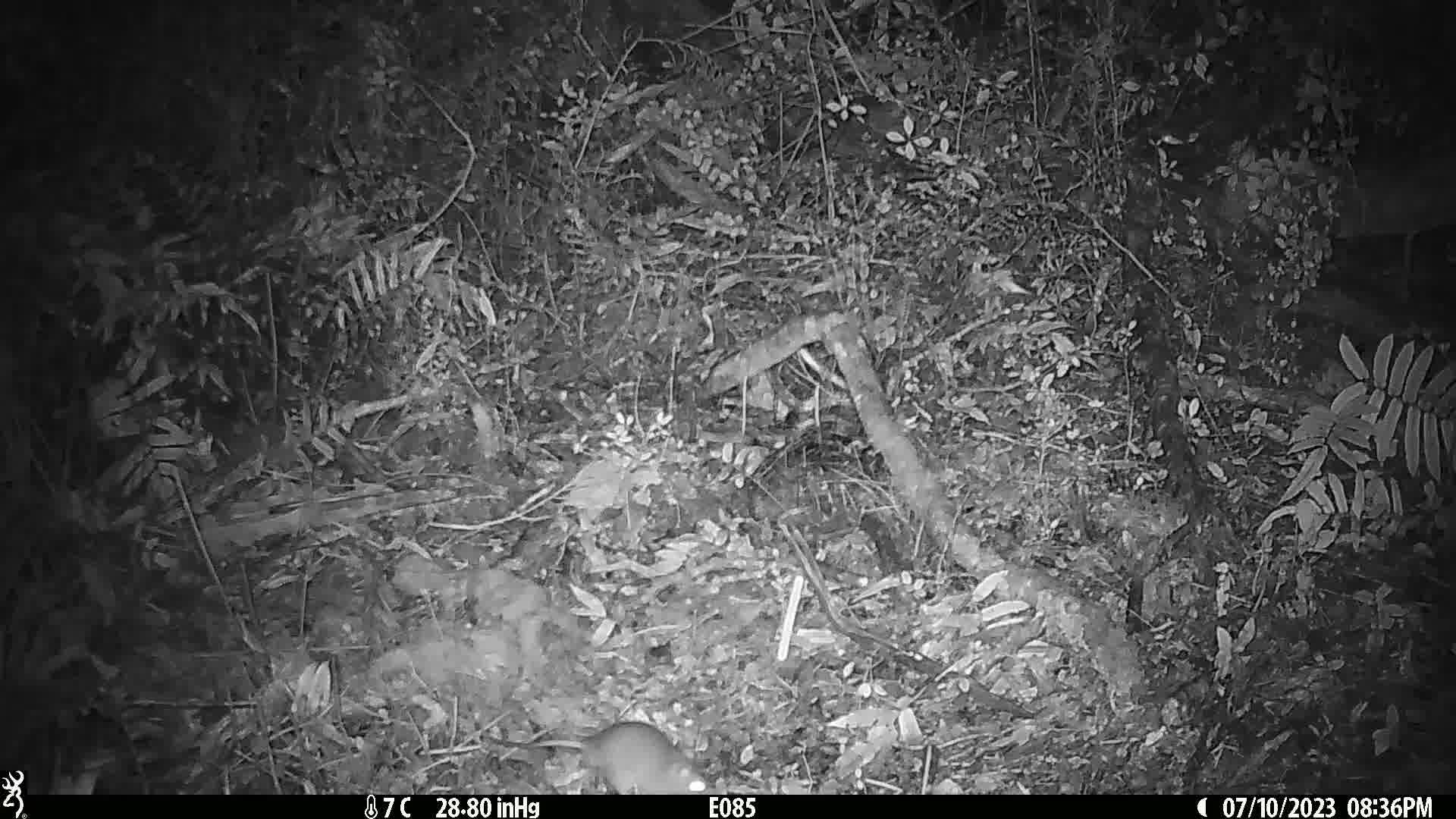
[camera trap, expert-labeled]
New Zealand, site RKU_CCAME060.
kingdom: Animalia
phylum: Chordata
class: Mammalia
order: Rodentia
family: Muridae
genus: Rattus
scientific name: Rattus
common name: rat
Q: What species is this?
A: Rat (Rattus).